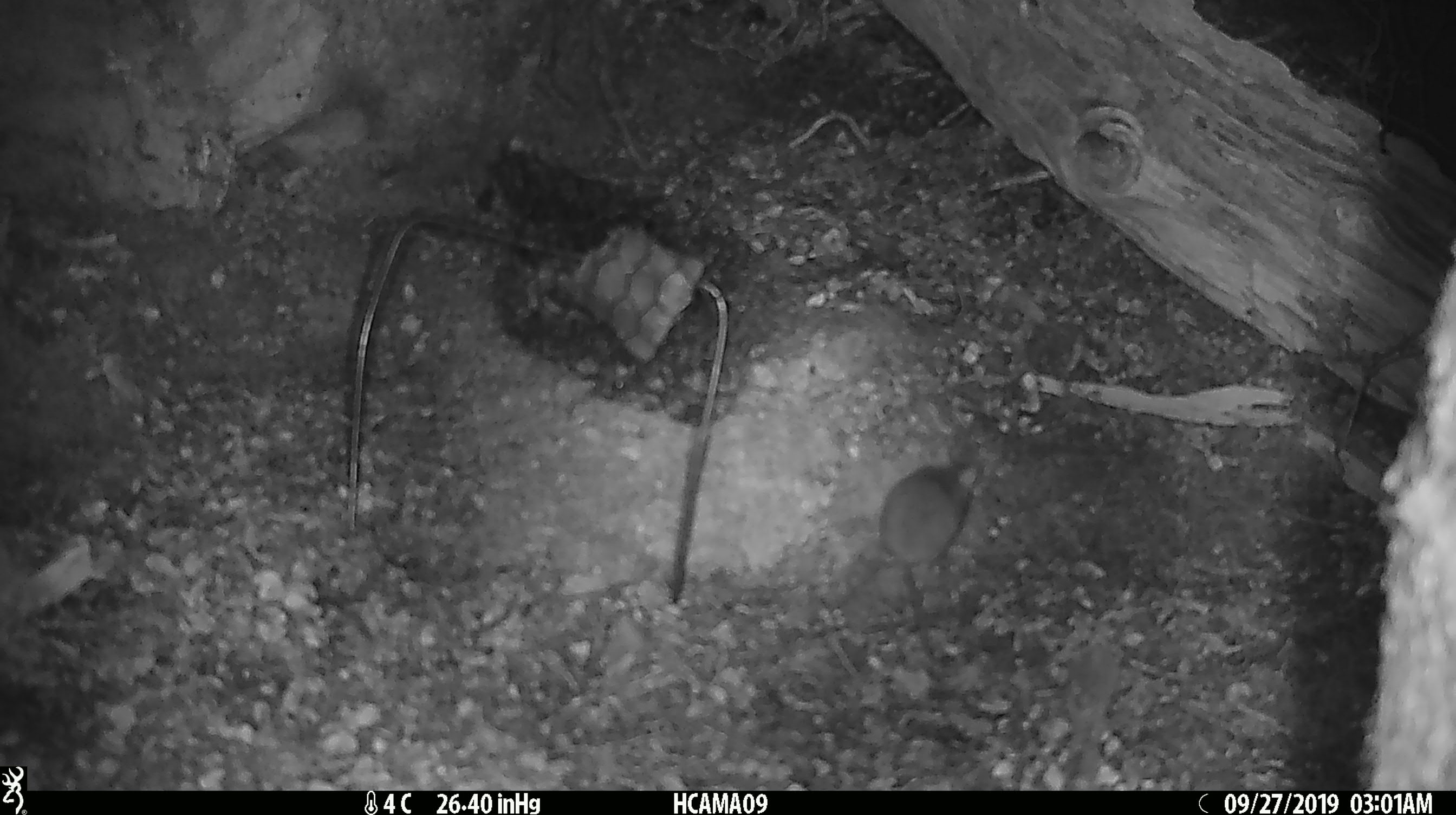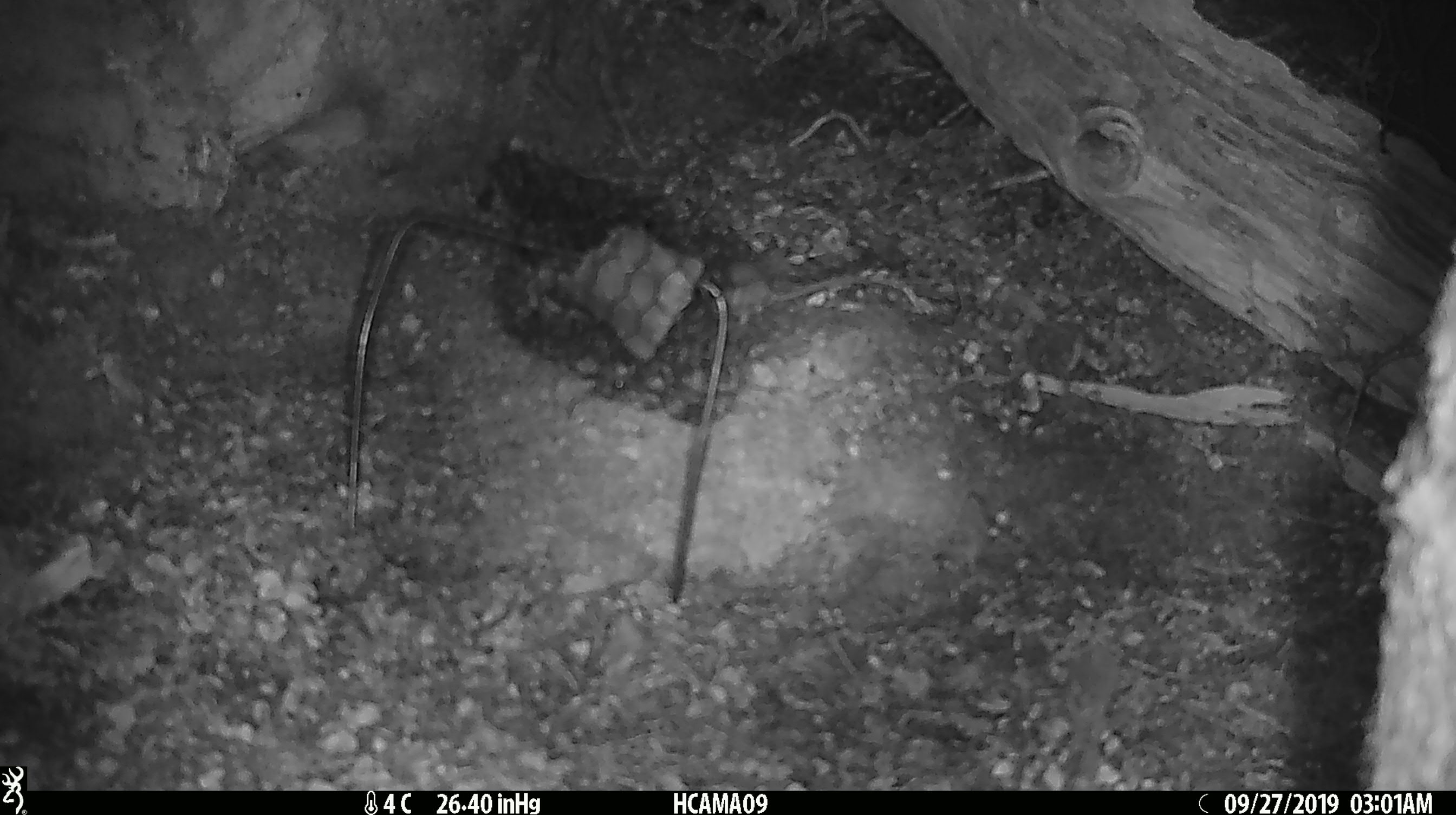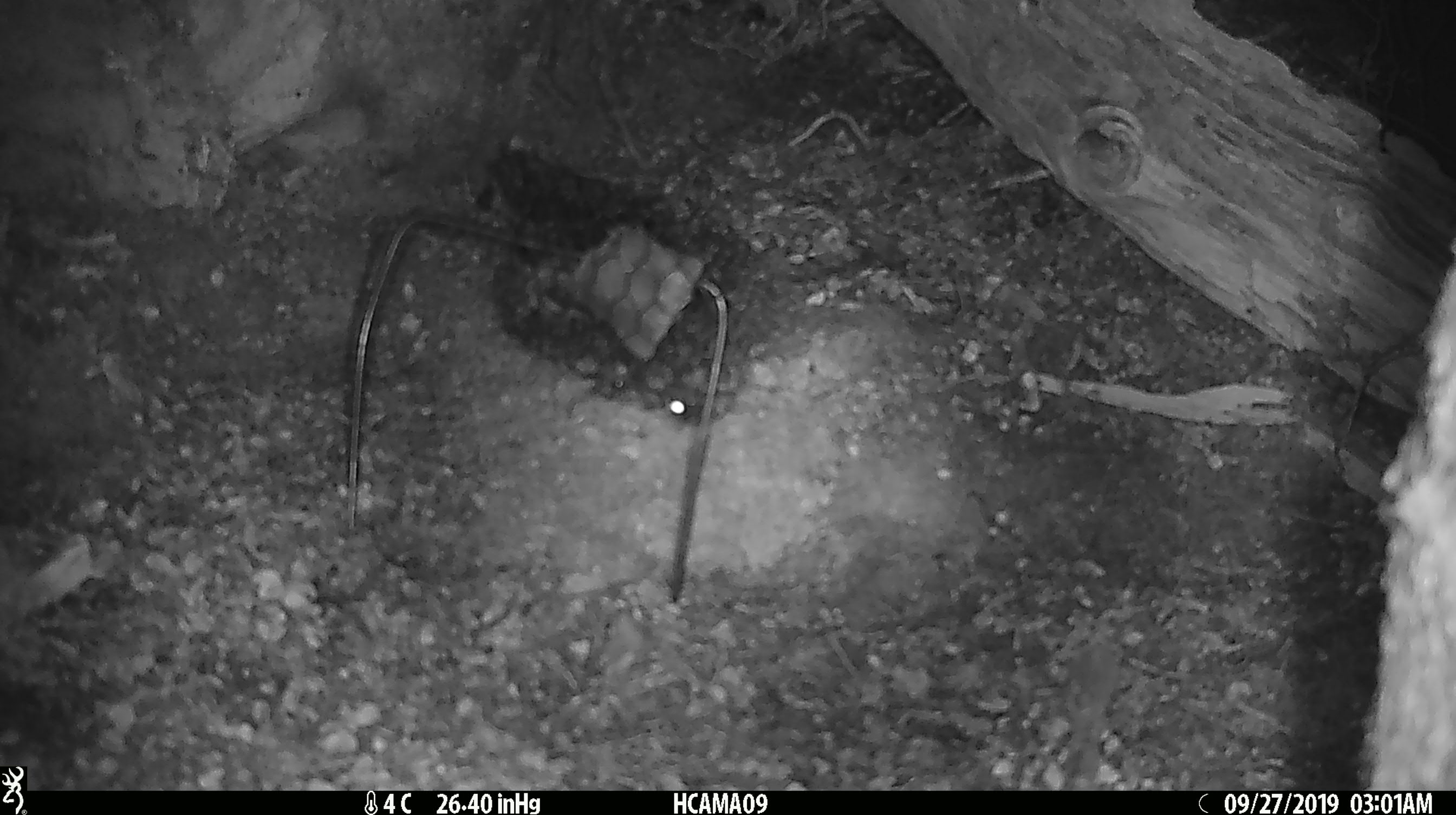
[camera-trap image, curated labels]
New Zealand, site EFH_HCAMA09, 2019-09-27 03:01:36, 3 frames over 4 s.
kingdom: Animalia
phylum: Chordata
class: Mammalia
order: Rodentia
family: Muridae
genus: Mus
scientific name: Mus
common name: mouse